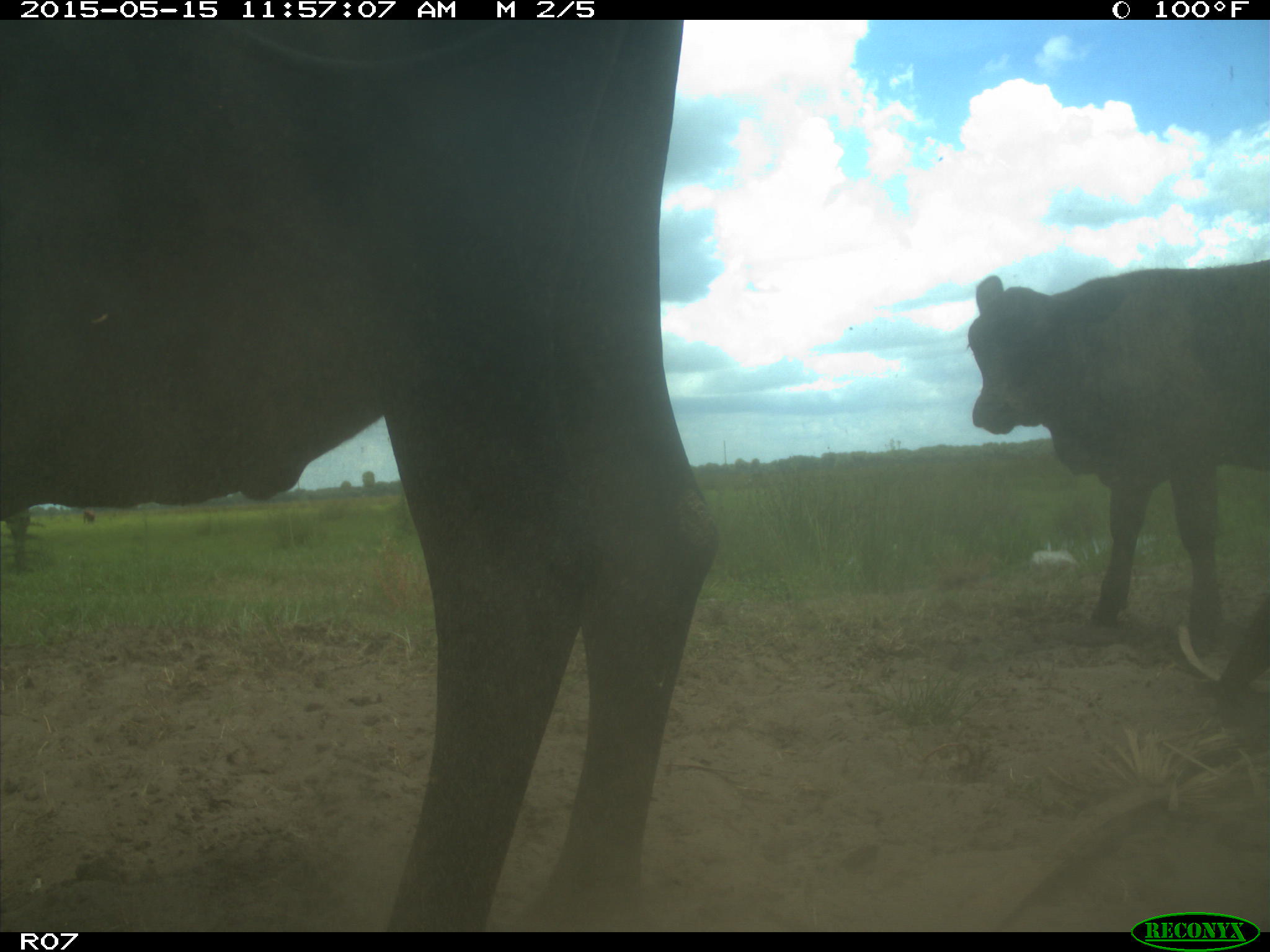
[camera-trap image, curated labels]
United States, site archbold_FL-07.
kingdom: Animalia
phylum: Chordata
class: Mammalia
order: Artiodactyla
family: Bovidae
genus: Bos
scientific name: Bos taurus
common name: domestic cow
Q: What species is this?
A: Bos taurus (domestic cow).